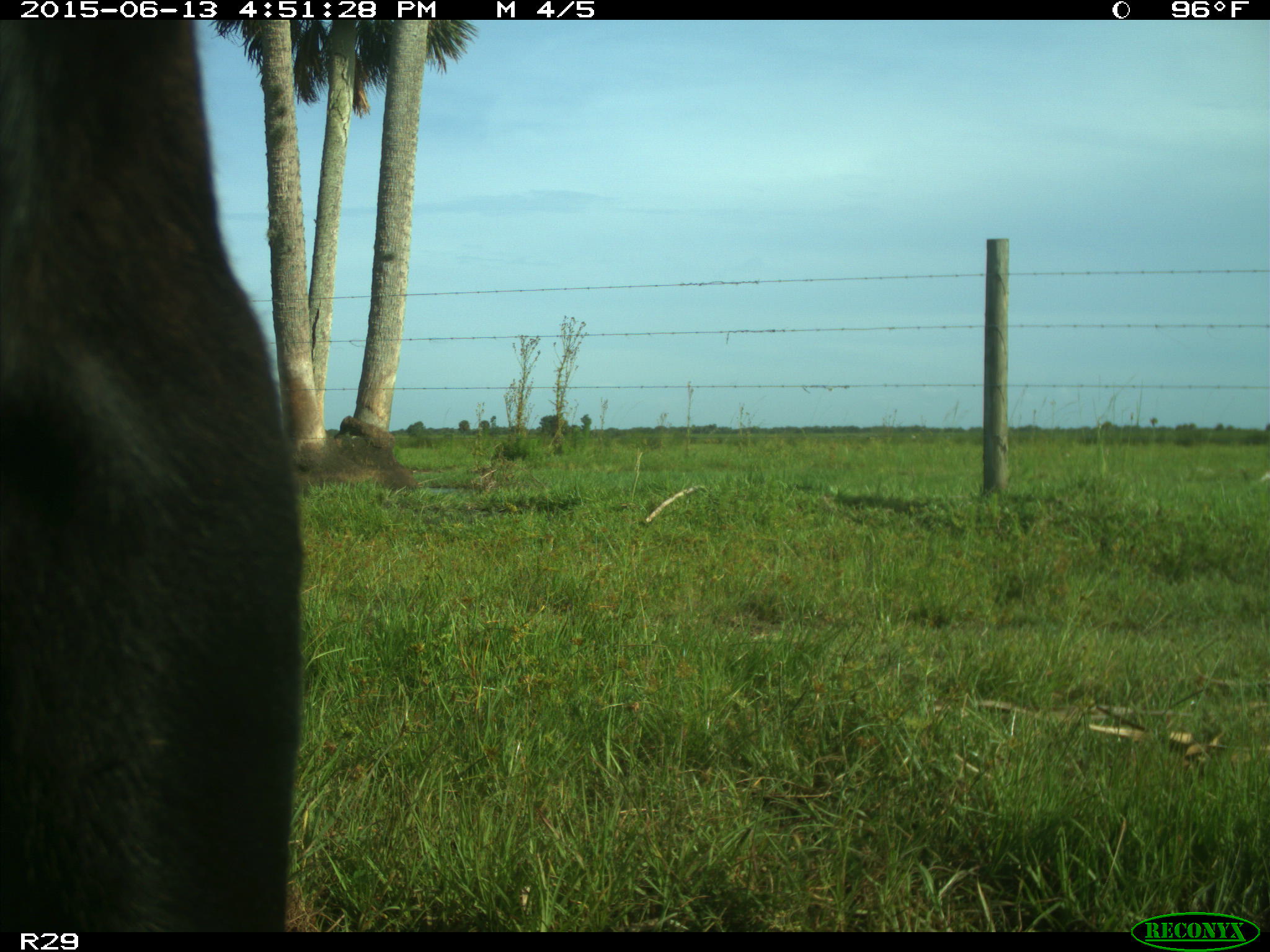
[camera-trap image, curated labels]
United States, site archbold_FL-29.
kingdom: Animalia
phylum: Chordata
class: Mammalia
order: Artiodactyla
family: Bovidae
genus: Bos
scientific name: Bos taurus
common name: domestic cow